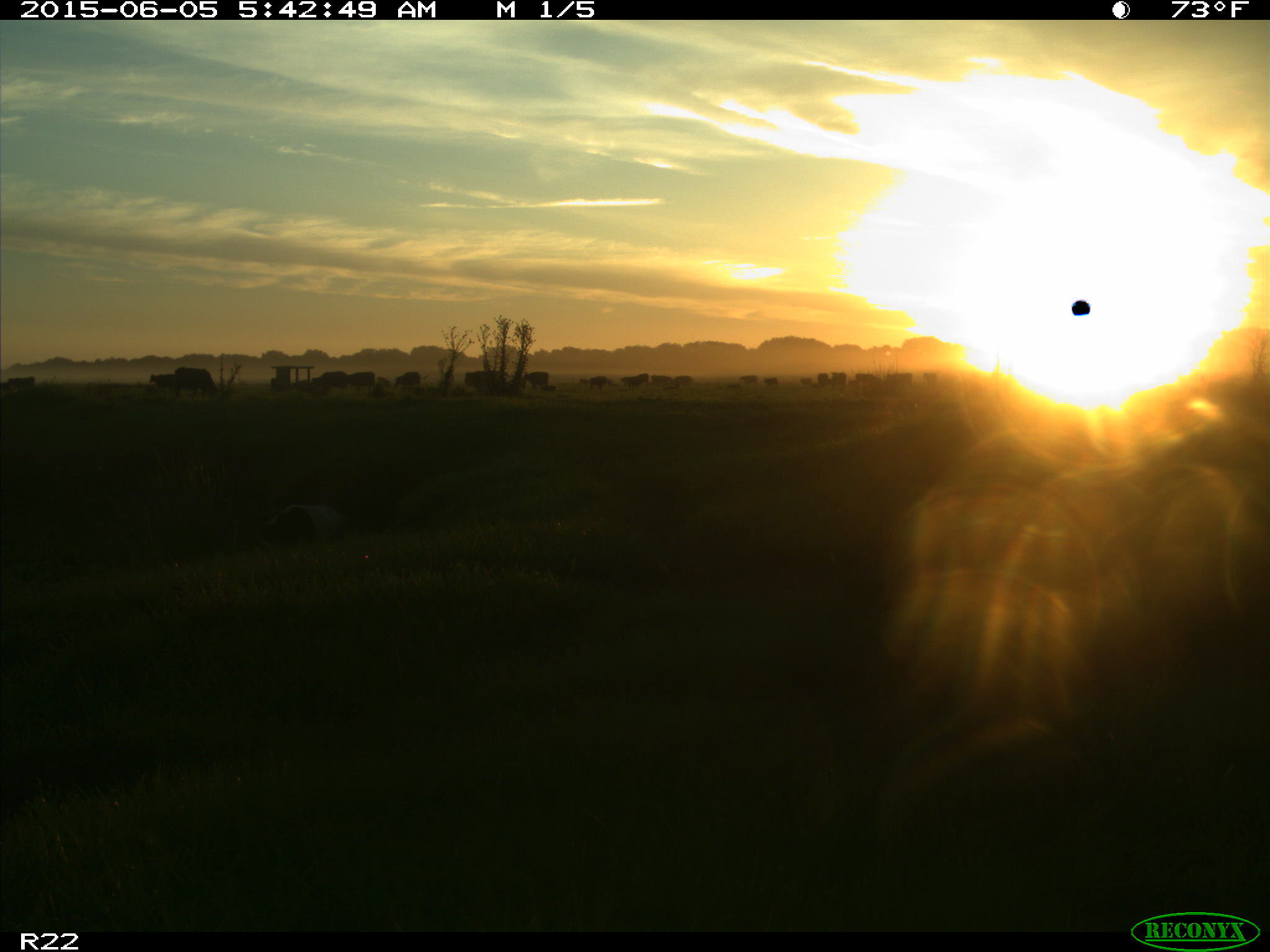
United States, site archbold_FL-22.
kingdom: Animalia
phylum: Chordata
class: Mammalia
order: Artiodactyla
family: Bovidae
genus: Bos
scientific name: Bos taurus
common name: domestic cow